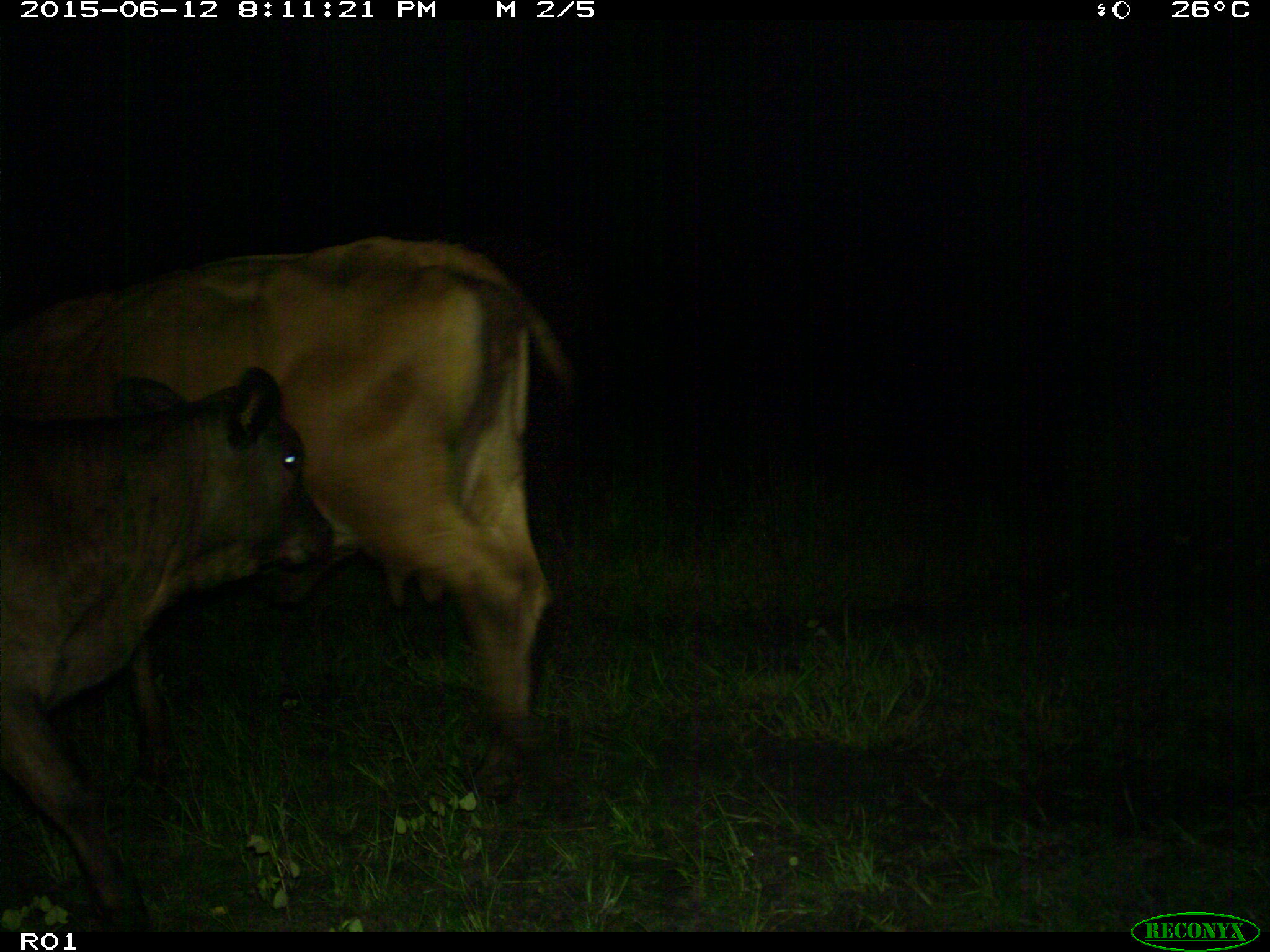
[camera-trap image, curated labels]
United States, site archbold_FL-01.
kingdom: Animalia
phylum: Chordata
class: Mammalia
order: Artiodactyla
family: Bovidae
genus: Bos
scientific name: Bos taurus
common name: domestic cow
Bos taurus (domestic cow).